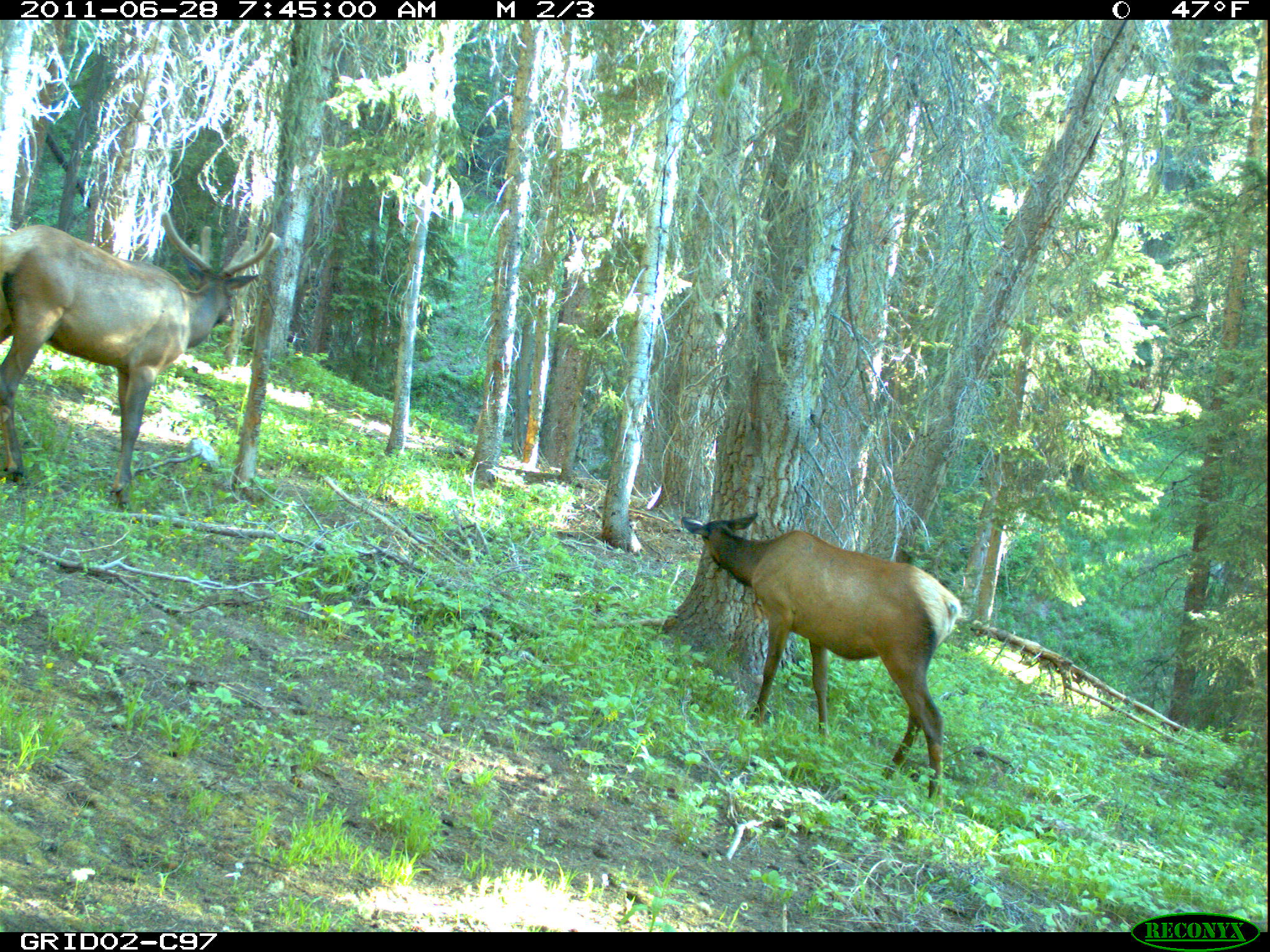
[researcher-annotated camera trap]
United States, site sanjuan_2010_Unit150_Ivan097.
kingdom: Animalia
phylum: Chordata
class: Mammalia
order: Artiodactyla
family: Cervidae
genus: Cervus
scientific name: Cervus elaphus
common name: red deer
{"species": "Cervus elaphus (red deer)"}